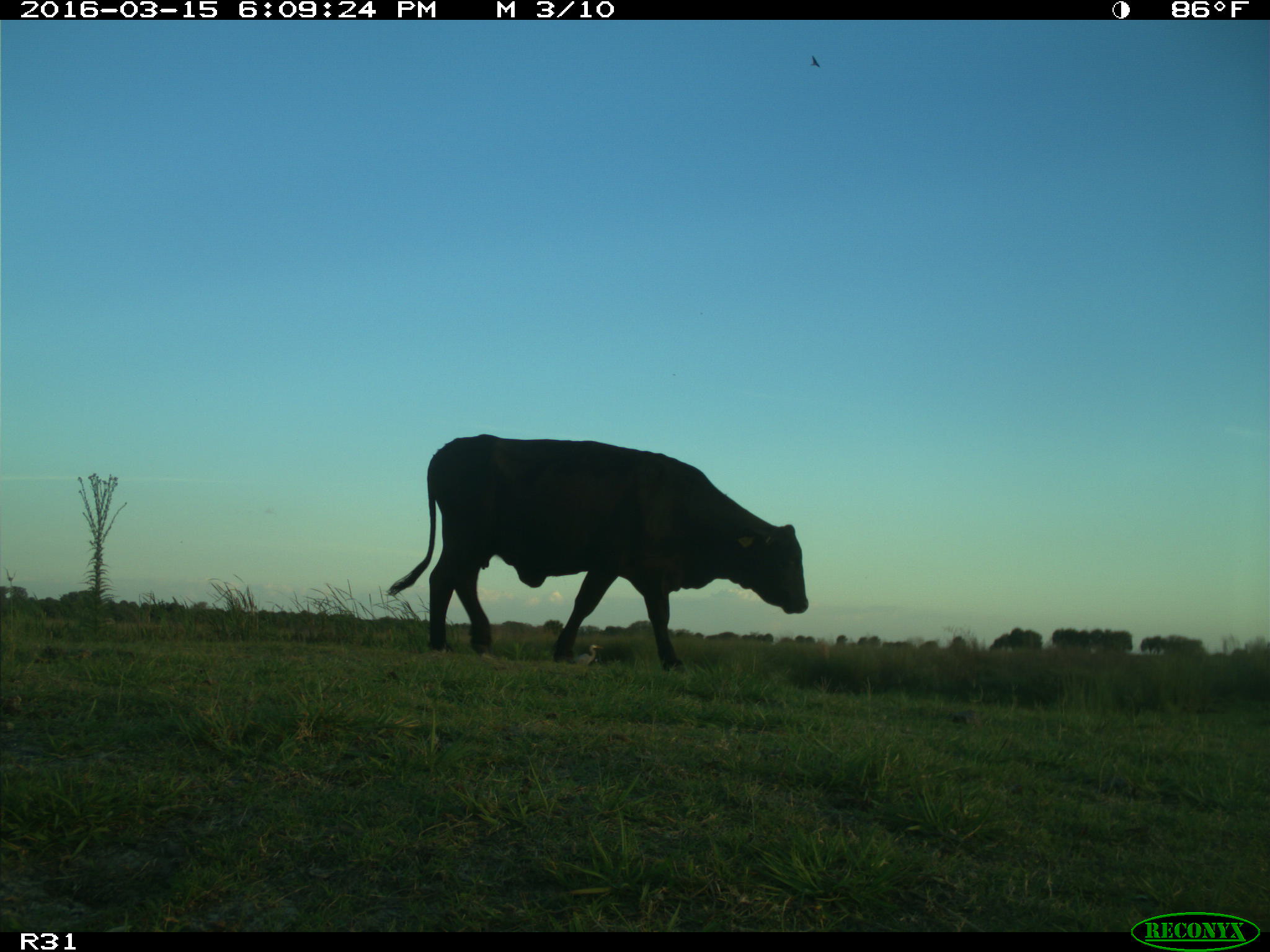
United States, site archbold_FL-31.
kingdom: Animalia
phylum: Chordata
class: Mammalia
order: Artiodactyla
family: Bovidae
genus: Bos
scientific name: Bos taurus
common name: domestic cow